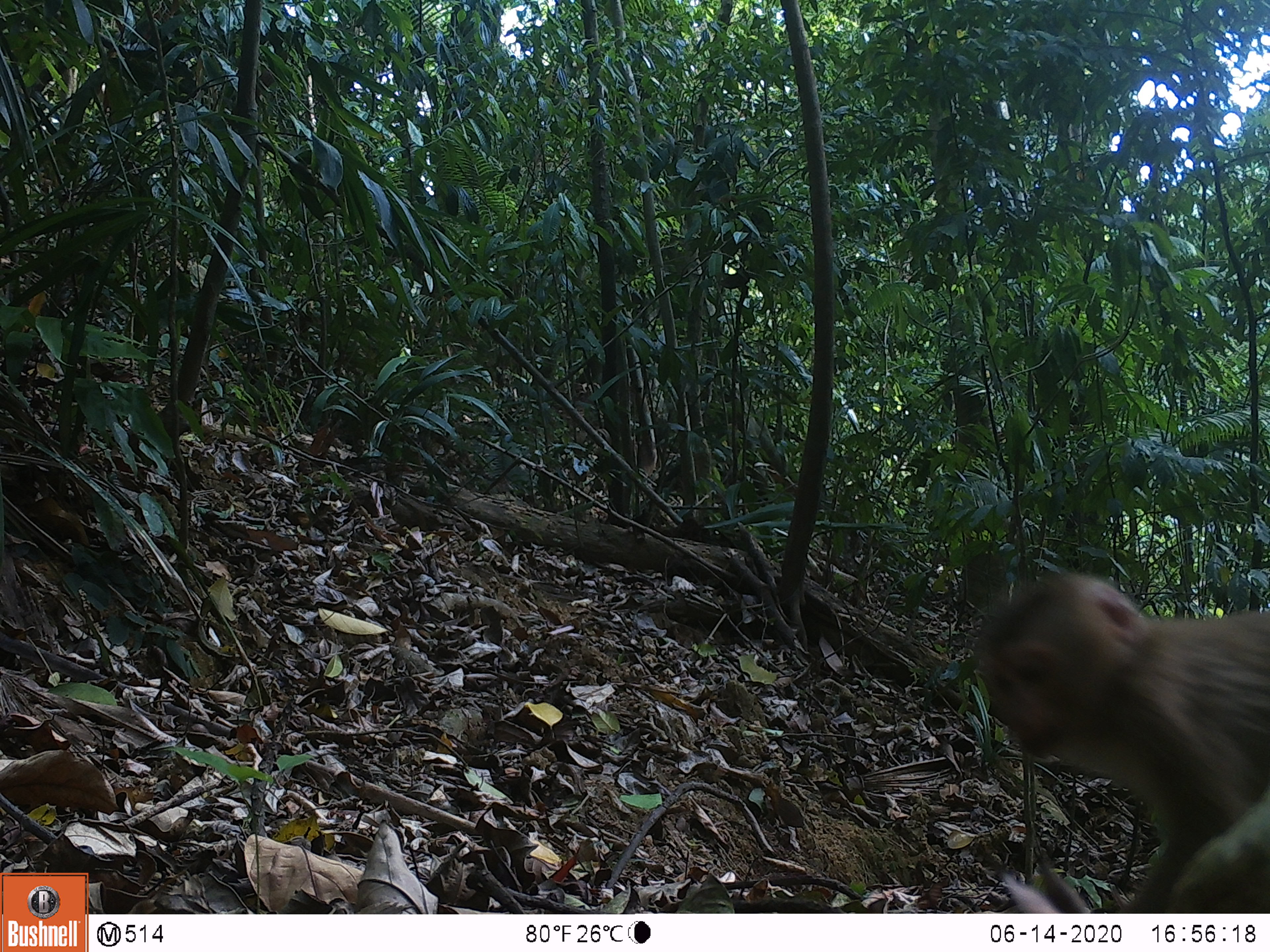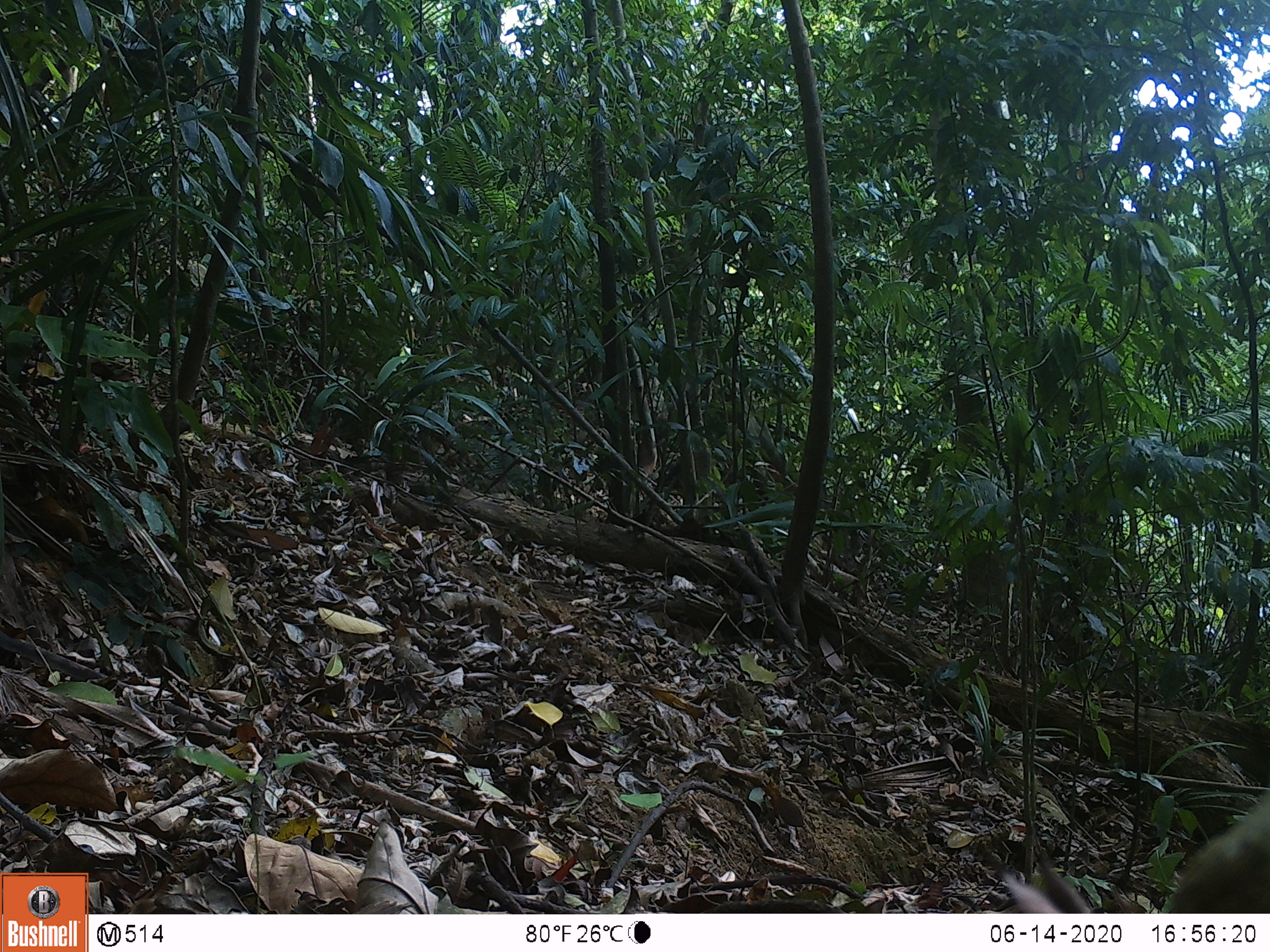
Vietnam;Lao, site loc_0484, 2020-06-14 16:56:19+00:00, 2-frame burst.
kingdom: Animalia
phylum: Chordata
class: Mammalia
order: Primates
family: Cercopithecidae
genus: Macaca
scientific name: Macaca nemestrina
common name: pig-tailed macaque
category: pig tailed macaque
Pig tailed macaque (pig-tailed macaque) (Macaca nemestrina). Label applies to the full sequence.